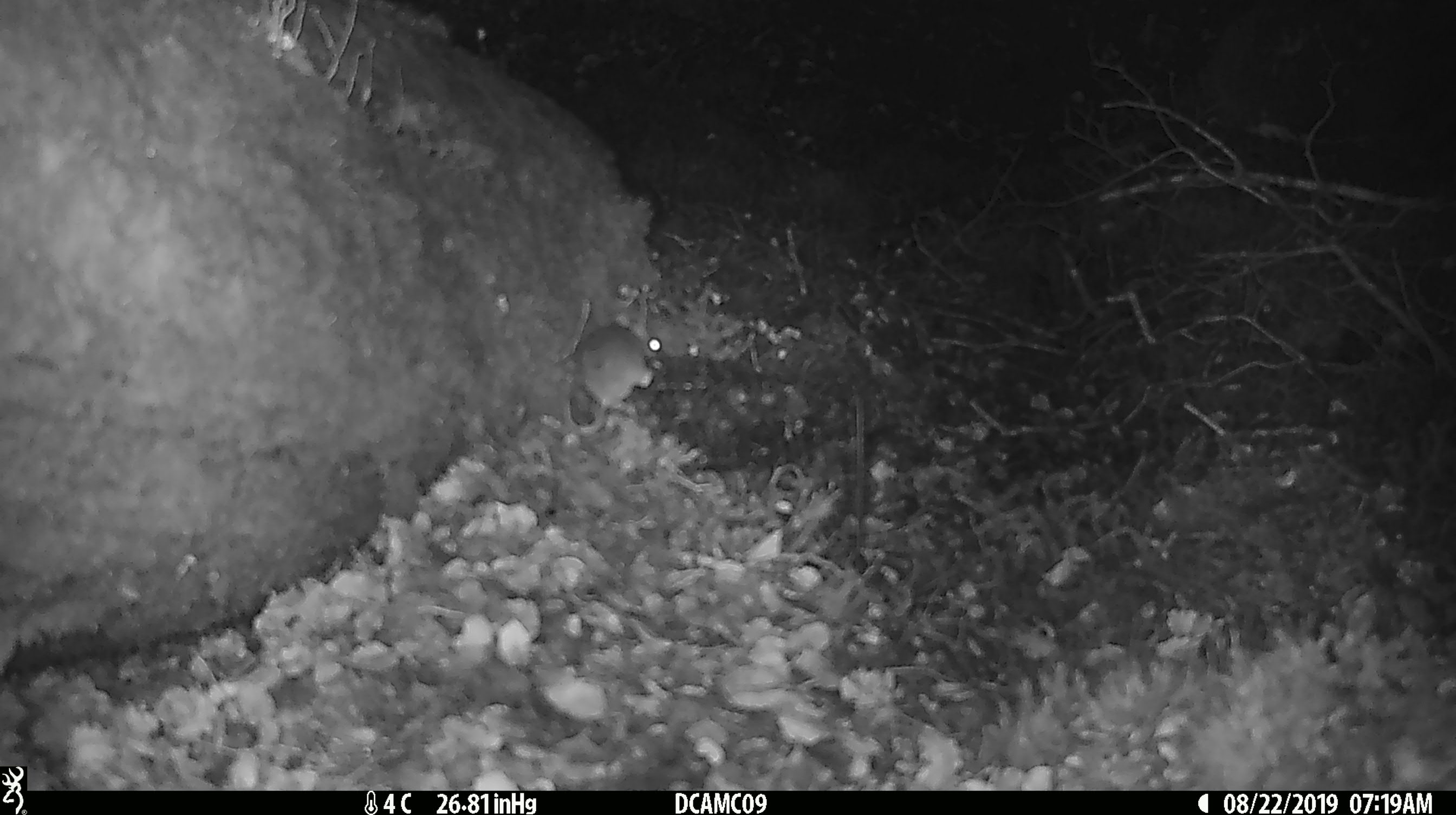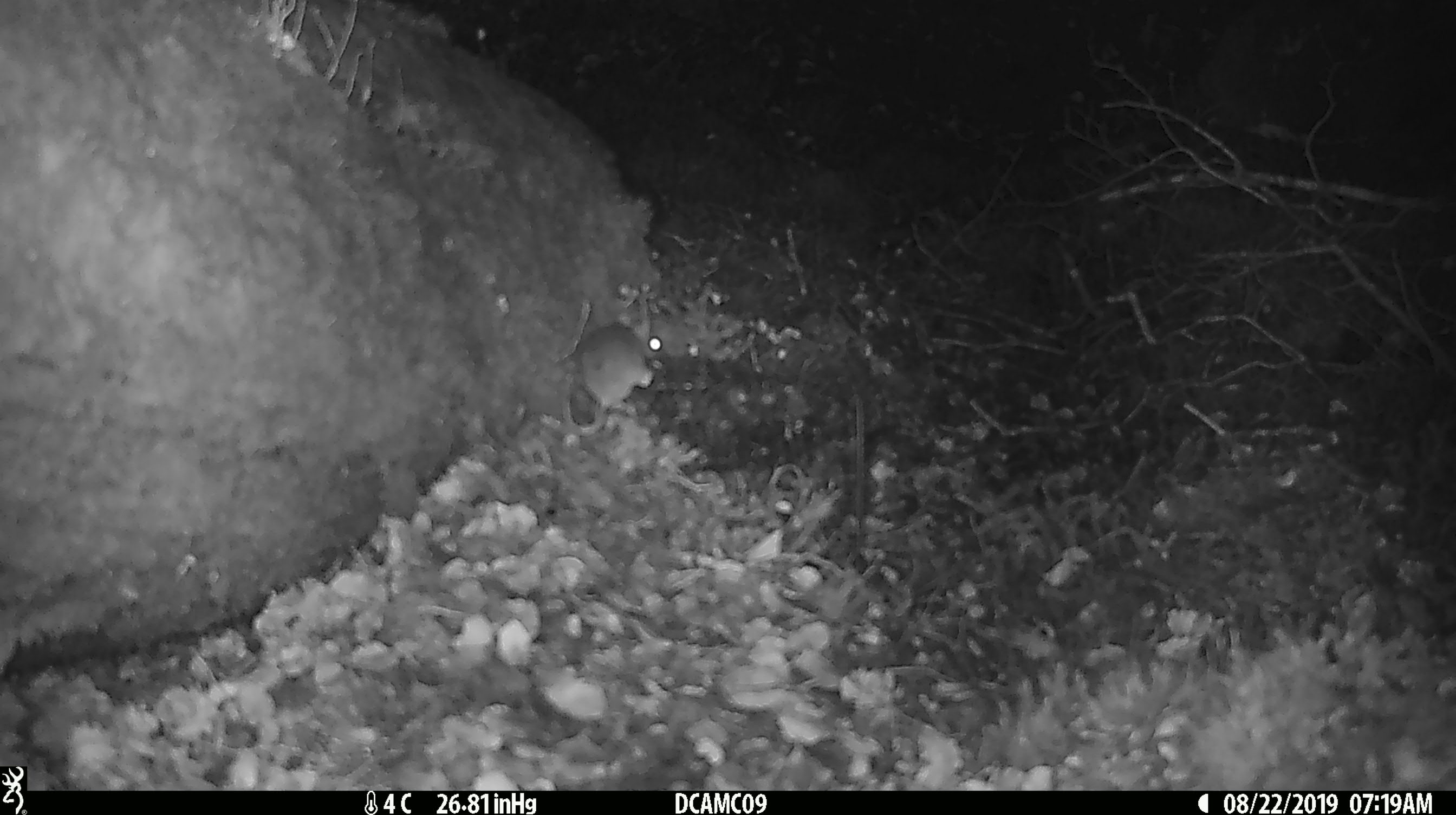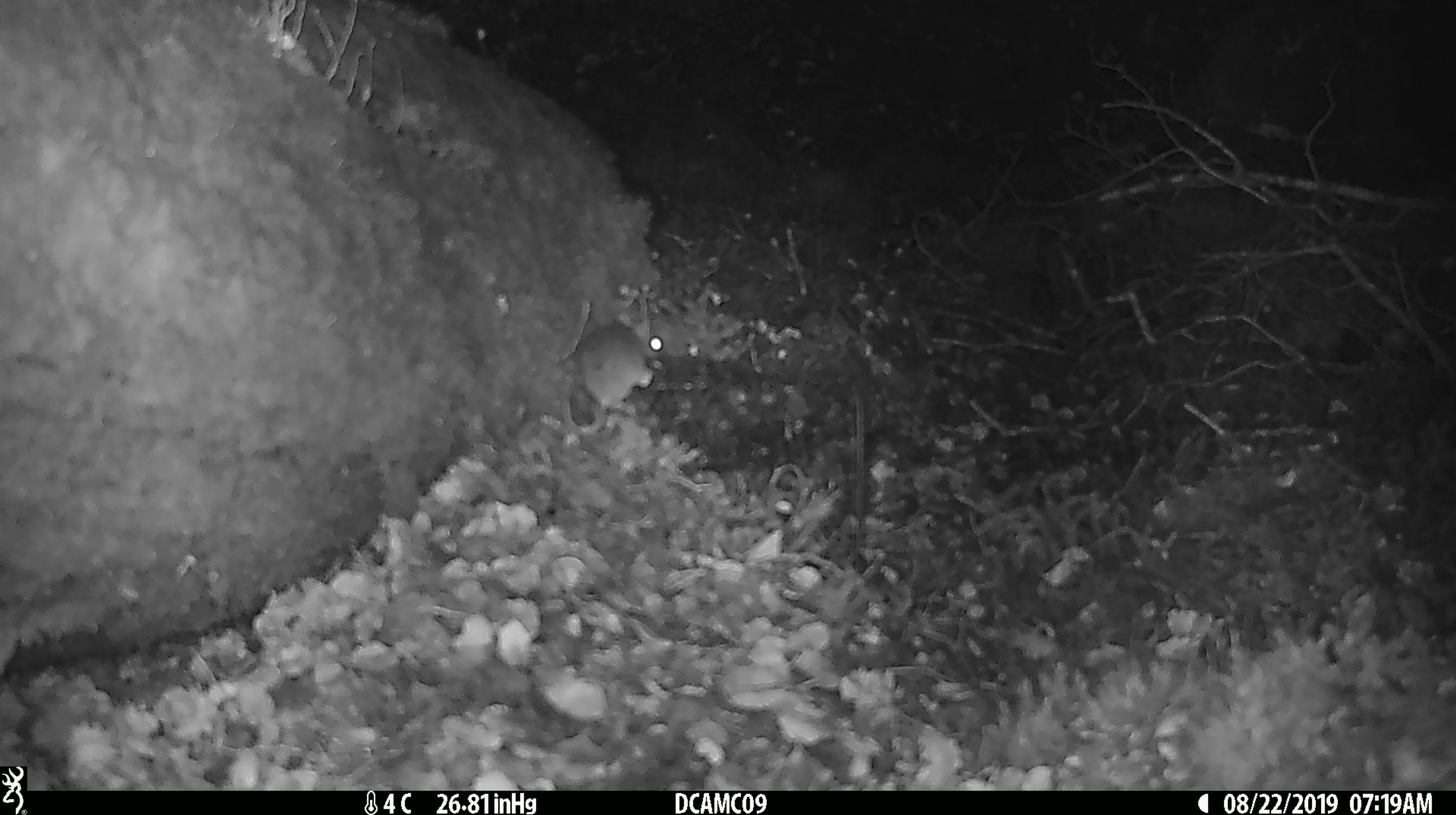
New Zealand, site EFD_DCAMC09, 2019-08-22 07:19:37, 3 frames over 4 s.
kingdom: Animalia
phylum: Chordata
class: Mammalia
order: Rodentia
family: Muridae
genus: Mus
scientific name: Mus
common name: mouse